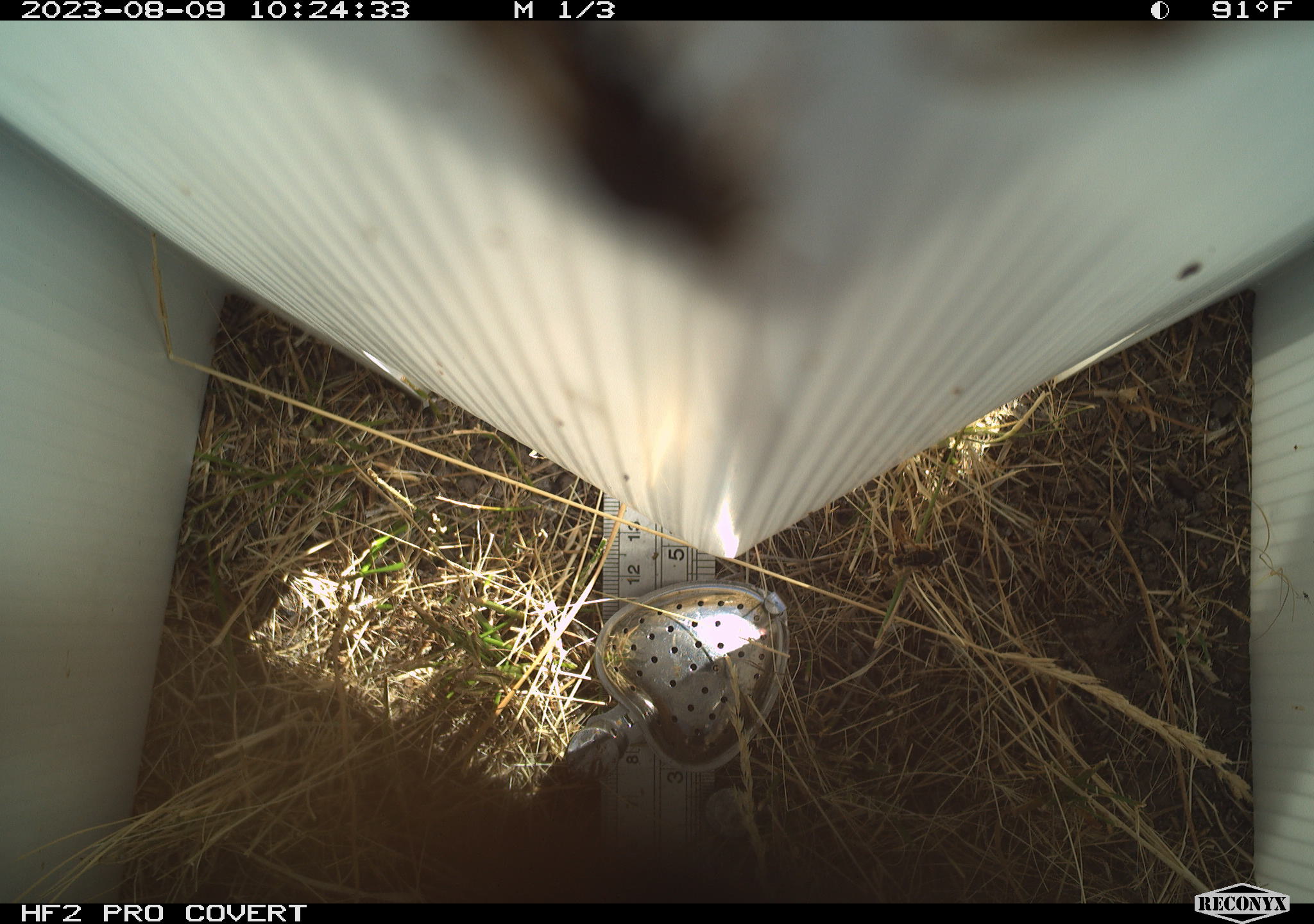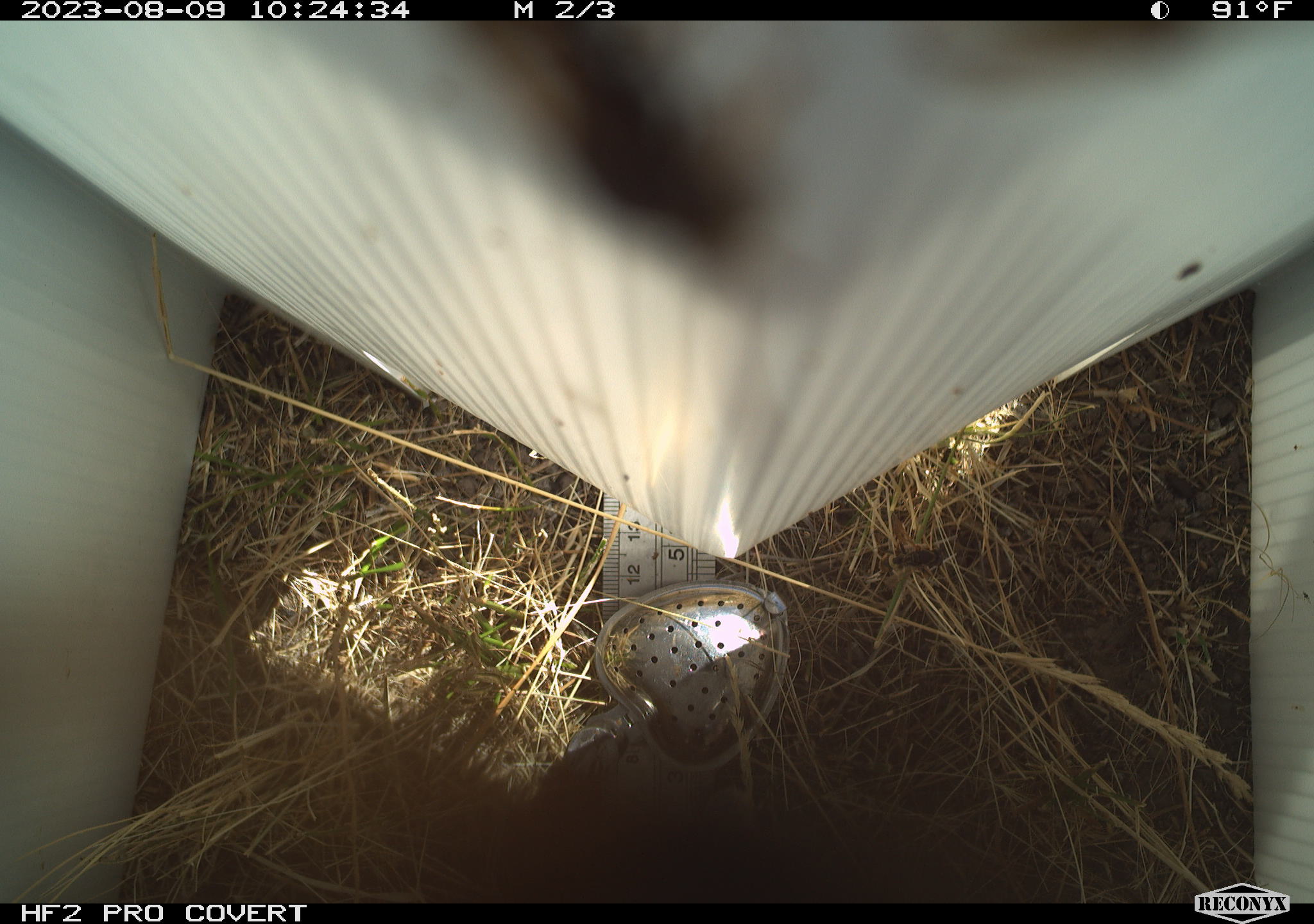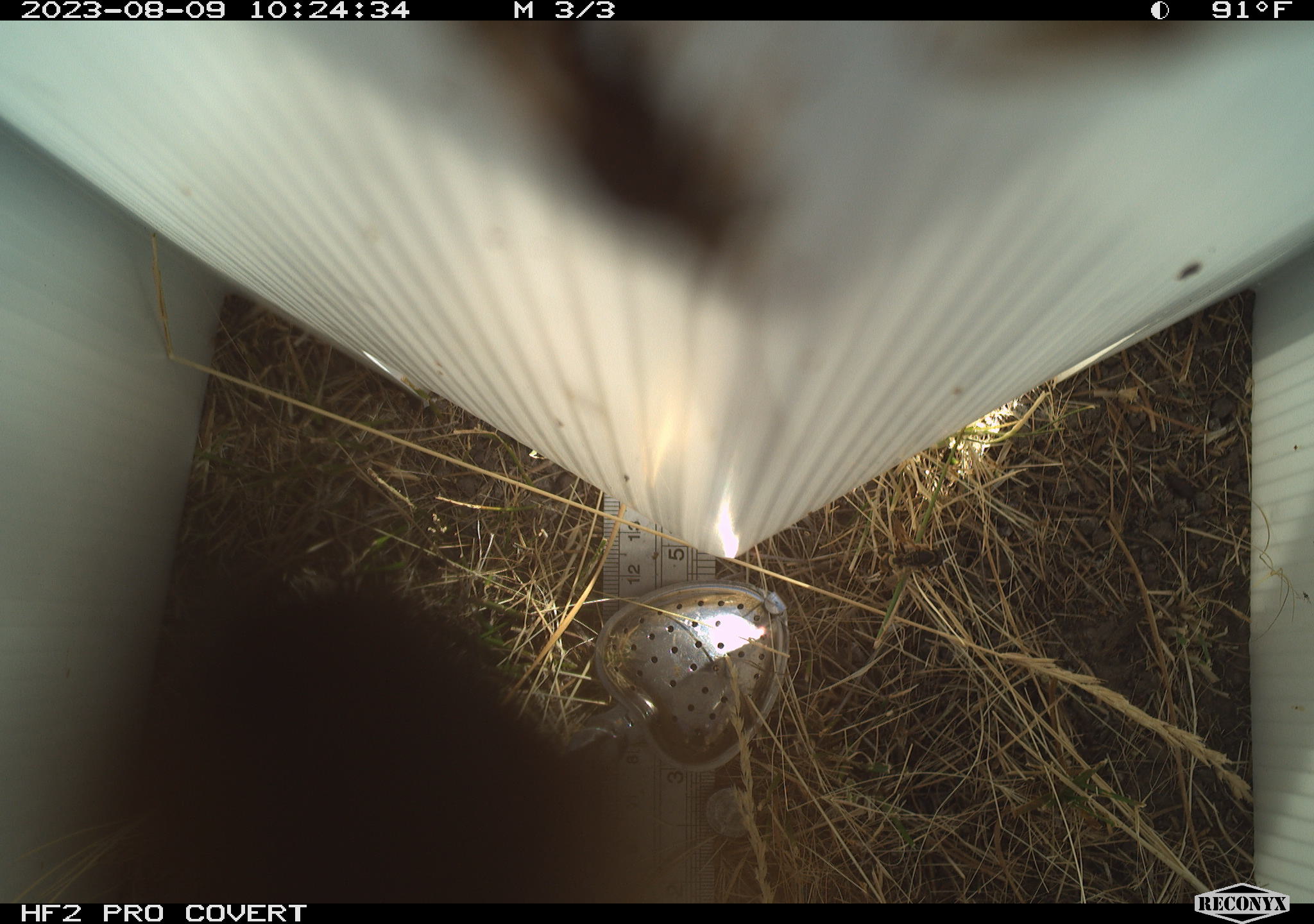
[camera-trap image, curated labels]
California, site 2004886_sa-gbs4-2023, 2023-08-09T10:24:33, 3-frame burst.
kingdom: Animalia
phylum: Arthropoda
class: Insecta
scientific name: Insecta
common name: insect